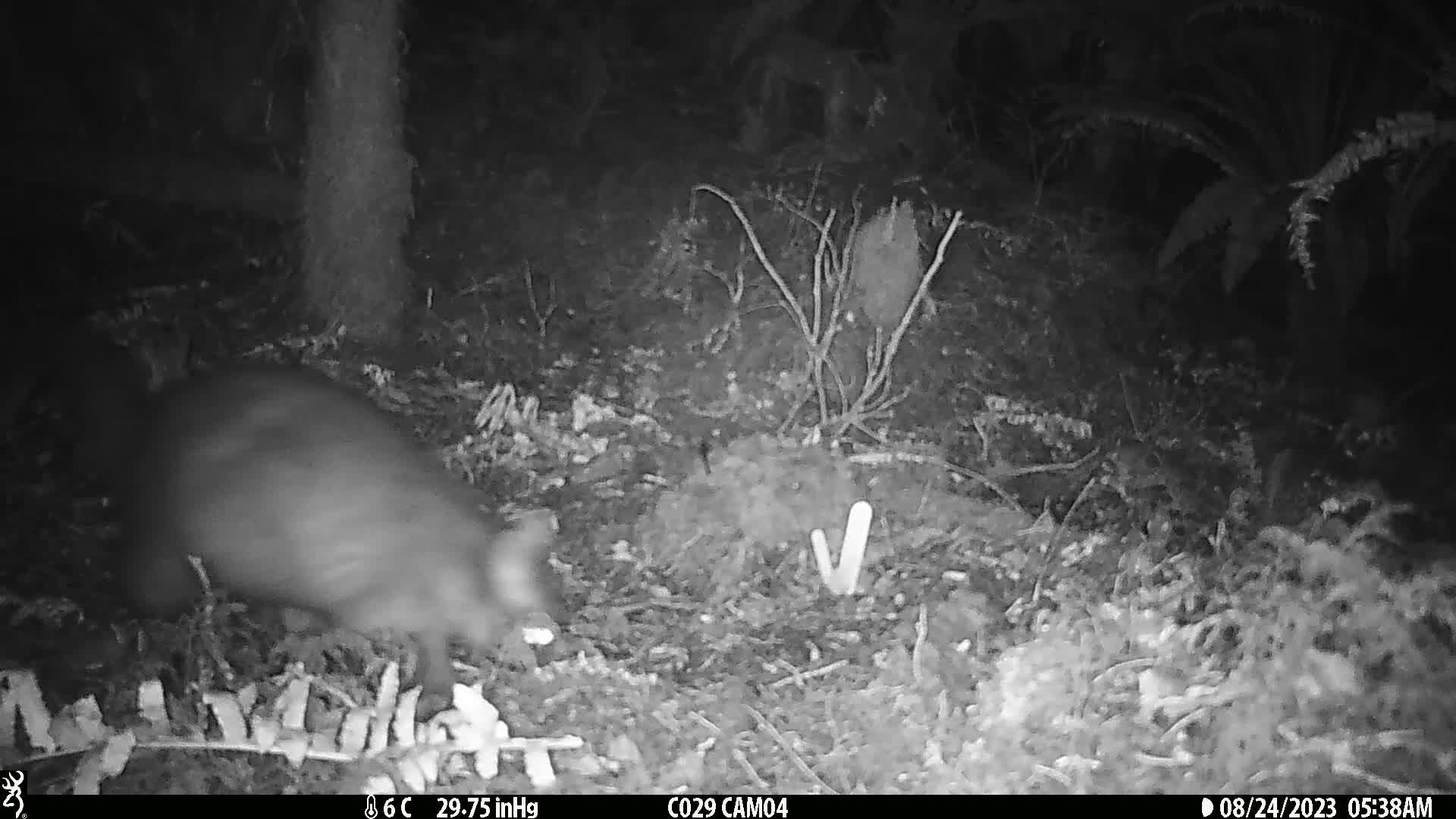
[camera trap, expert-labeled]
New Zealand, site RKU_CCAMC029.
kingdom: Animalia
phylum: Chordata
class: Mammalia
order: Diprotodontia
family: Phalangeridae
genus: Trichosurus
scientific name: Trichosurus vulpecula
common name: common brushtail possum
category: possum